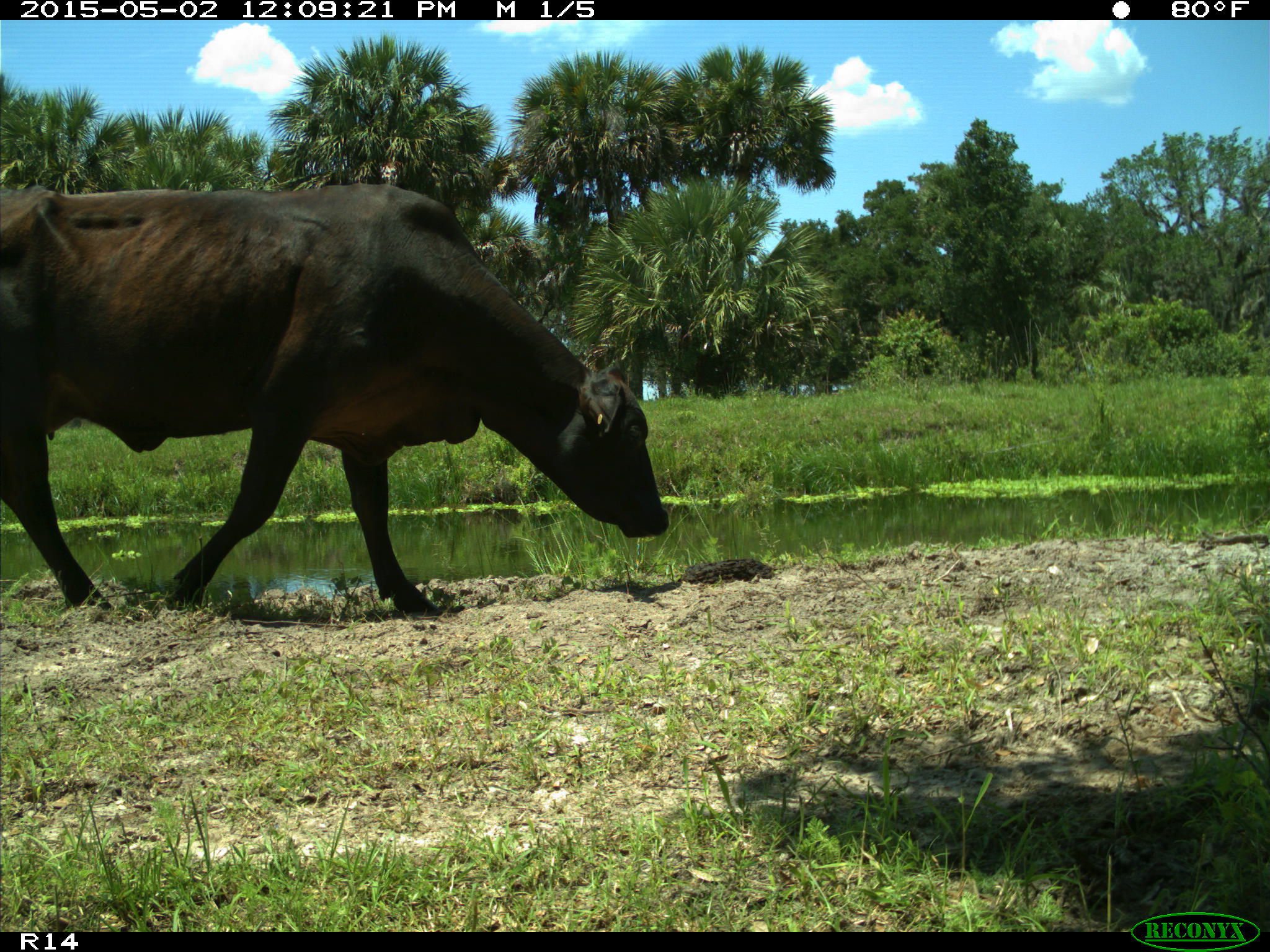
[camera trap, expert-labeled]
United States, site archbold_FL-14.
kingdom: Animalia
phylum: Chordata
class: Mammalia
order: Artiodactyla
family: Bovidae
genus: Bos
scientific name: Bos taurus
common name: domestic cow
Bos taurus (domestic cow).